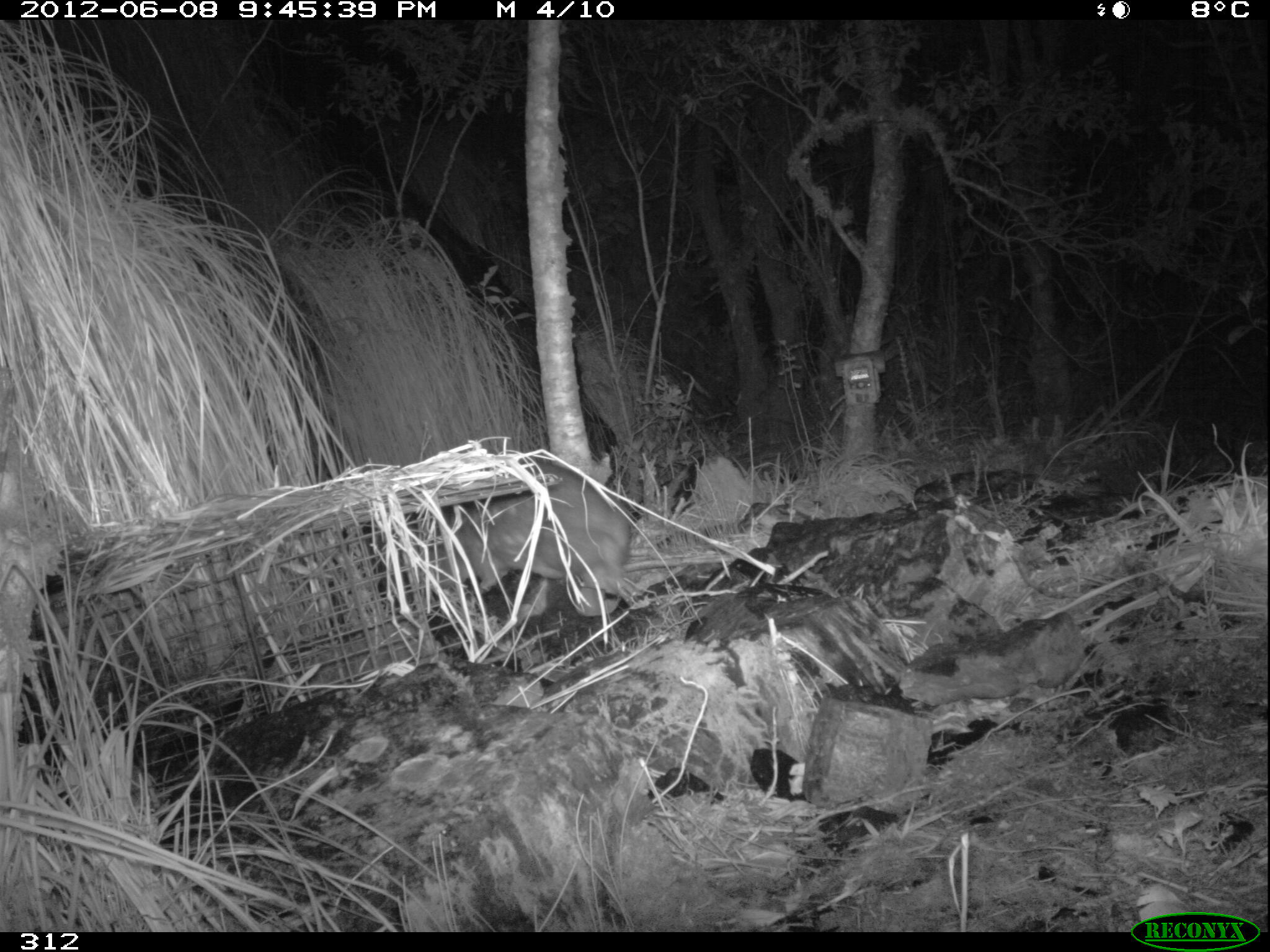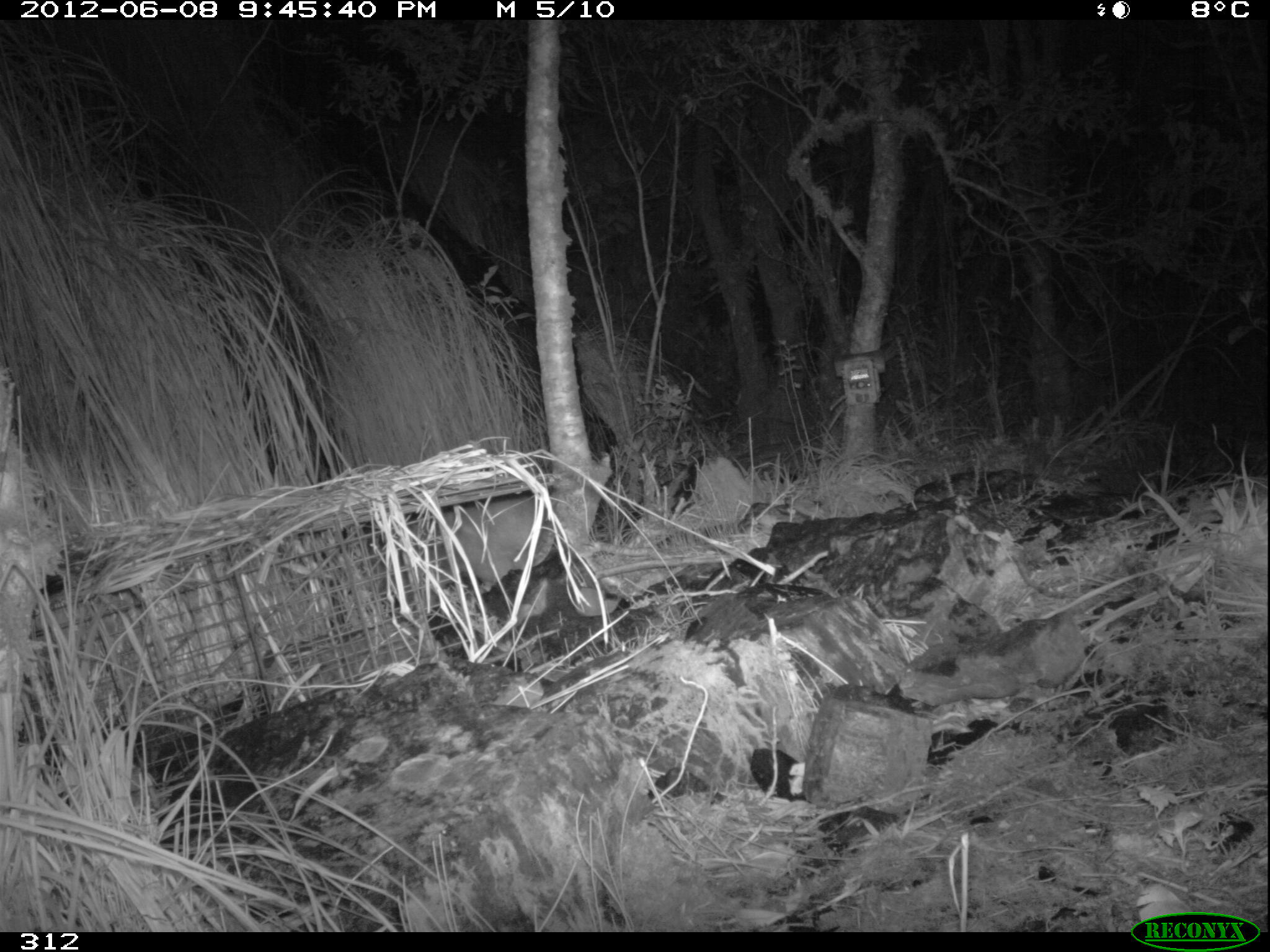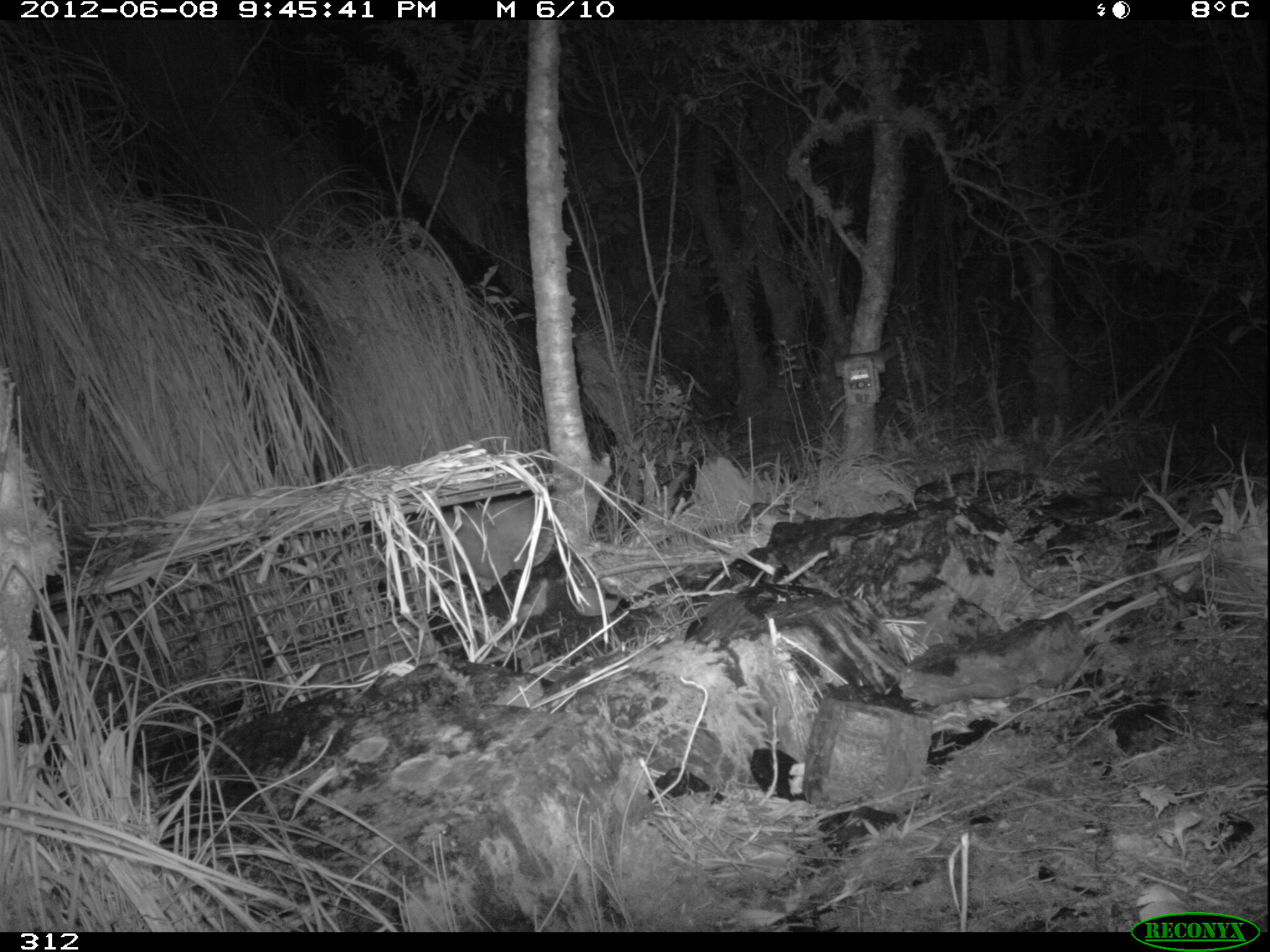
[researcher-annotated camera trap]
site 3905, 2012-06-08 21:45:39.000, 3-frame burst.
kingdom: Animalia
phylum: Chordata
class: Mammalia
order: Rodentia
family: Cuniculidae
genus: Cuniculus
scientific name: Cuniculus taczanowskii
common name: mountain paca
Cuniculus taczanowskii (mountain paca).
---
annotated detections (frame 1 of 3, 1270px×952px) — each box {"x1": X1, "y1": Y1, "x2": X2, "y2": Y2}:
cuniculus taczanowskii: {"x1": 407, "y1": 462, "x2": 639, "y2": 618}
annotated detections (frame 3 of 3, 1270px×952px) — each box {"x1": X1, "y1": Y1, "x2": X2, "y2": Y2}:
cuniculus taczanowskii: {"x1": 410, "y1": 492, "x2": 558, "y2": 588}